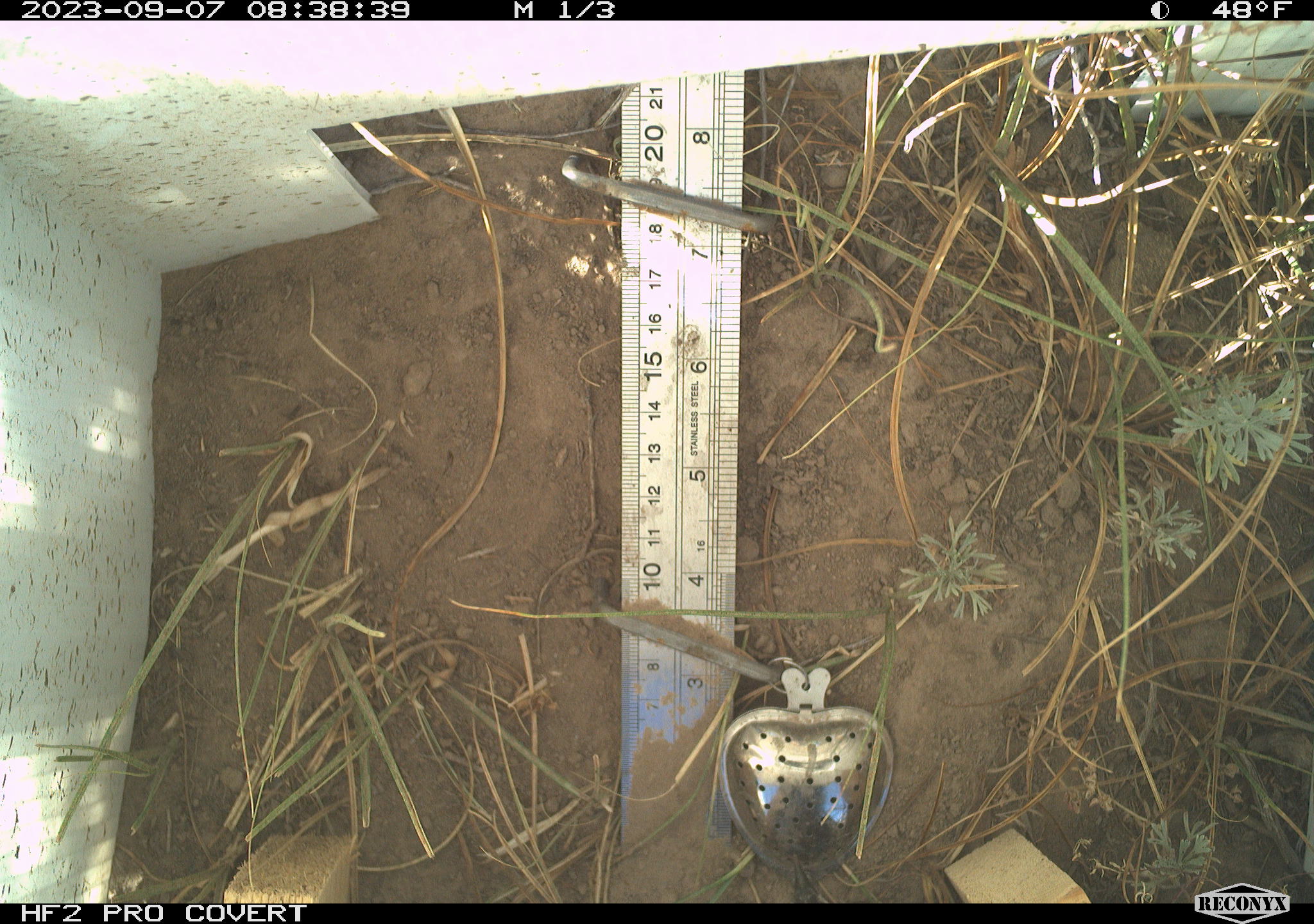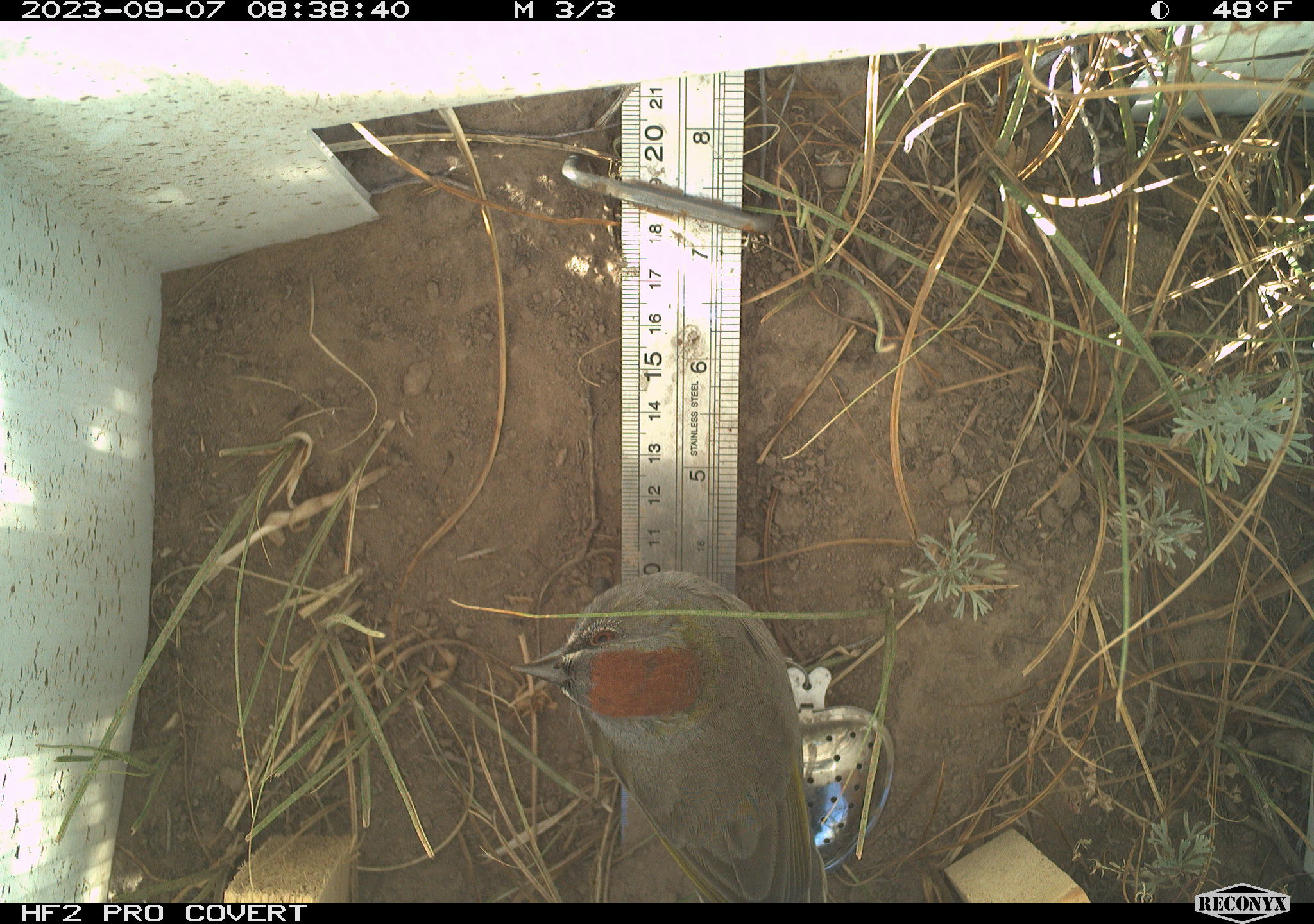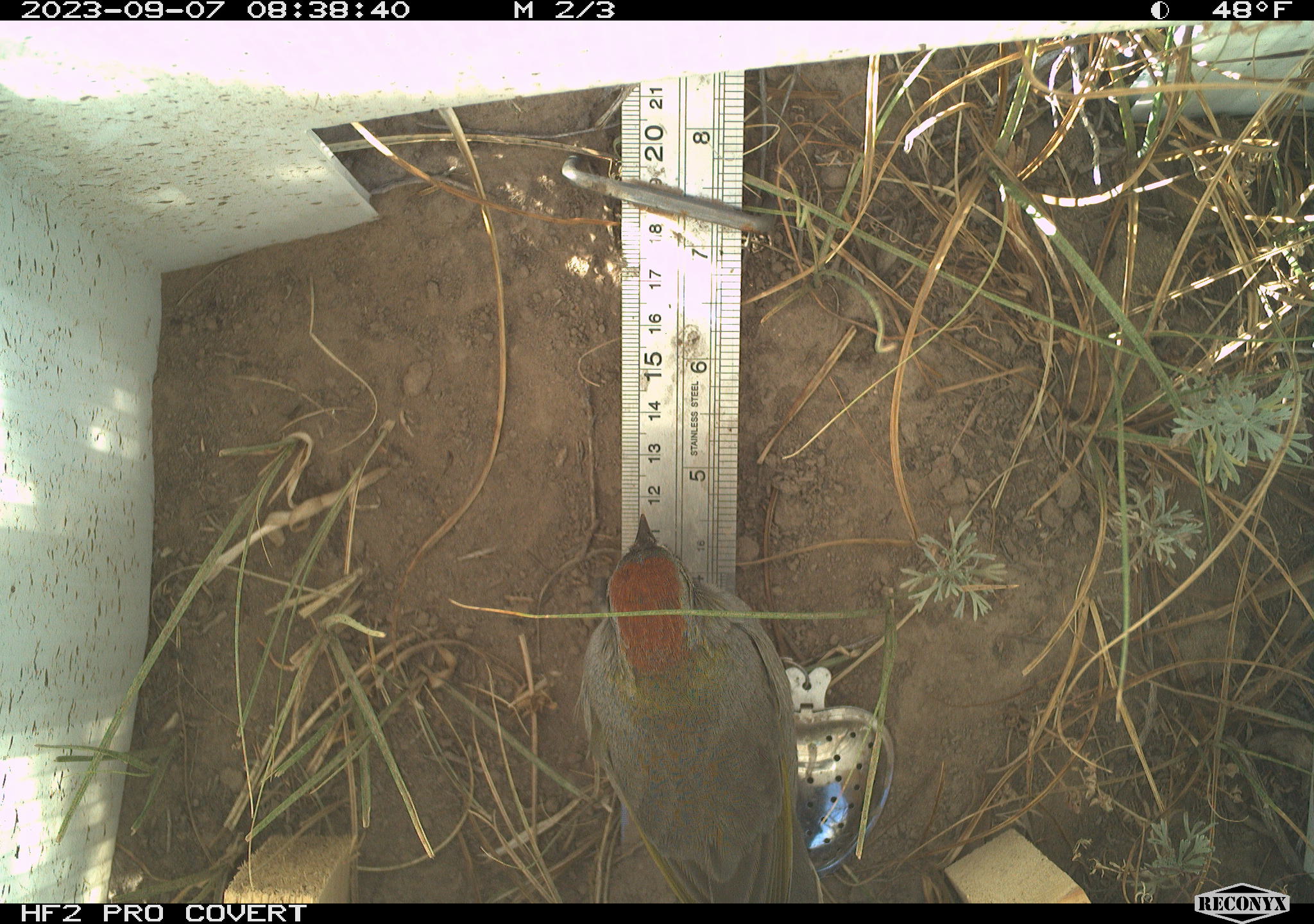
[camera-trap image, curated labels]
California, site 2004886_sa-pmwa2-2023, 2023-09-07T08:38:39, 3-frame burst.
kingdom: Animalia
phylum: Chordata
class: Aves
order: Passeriformes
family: Passerellidae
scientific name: Passerellidae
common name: new world sparrows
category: passerellidae family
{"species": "passerellidae family (new world sparrows) (Passerellidae)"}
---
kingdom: Animalia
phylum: Chordata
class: Aves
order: Passeriformes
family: Passerellidae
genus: Pipilo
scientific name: Pipilo chlorurus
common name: green-tailed towhee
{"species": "green-tailed towhee (Pipilo chlorurus)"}